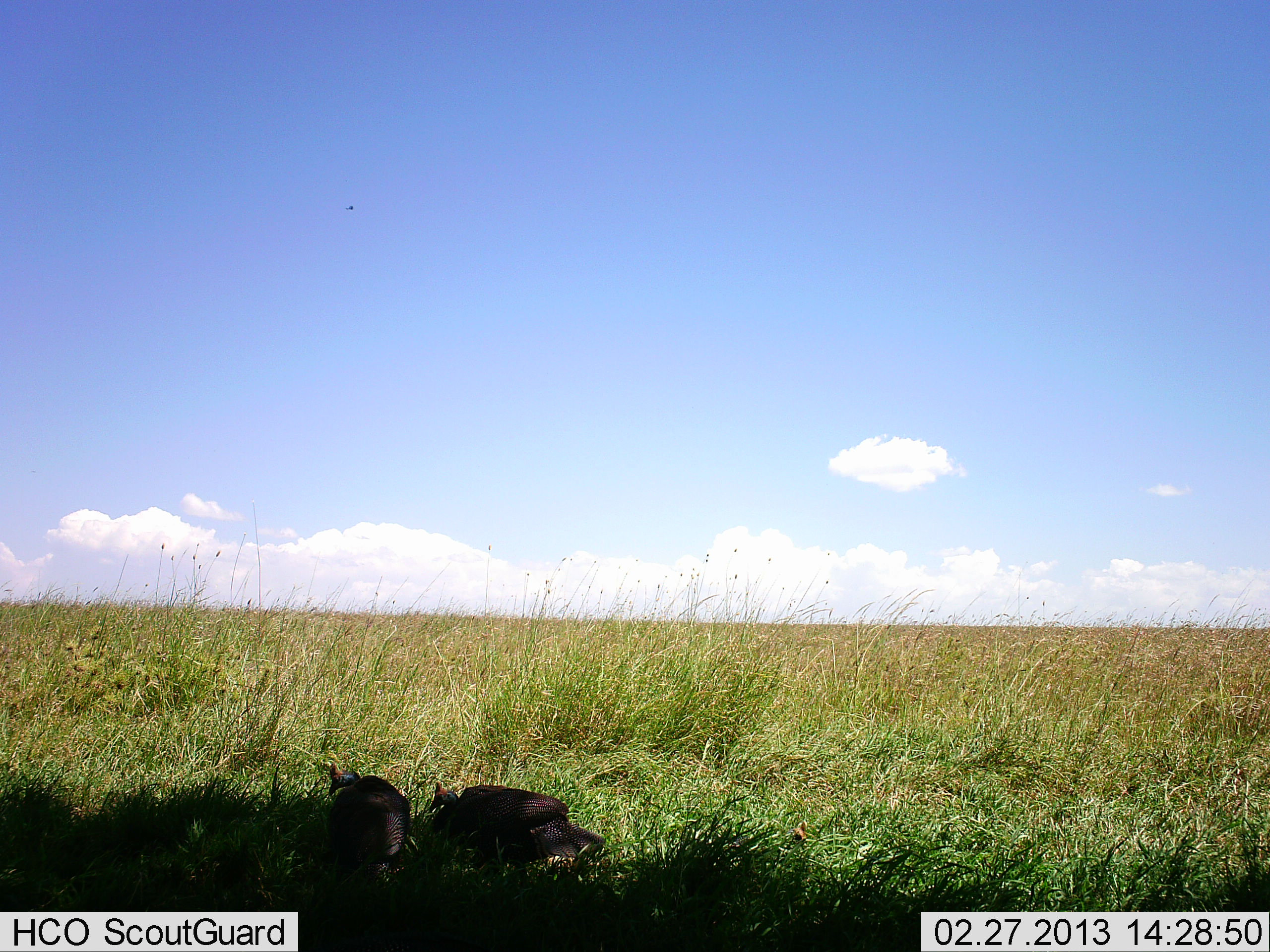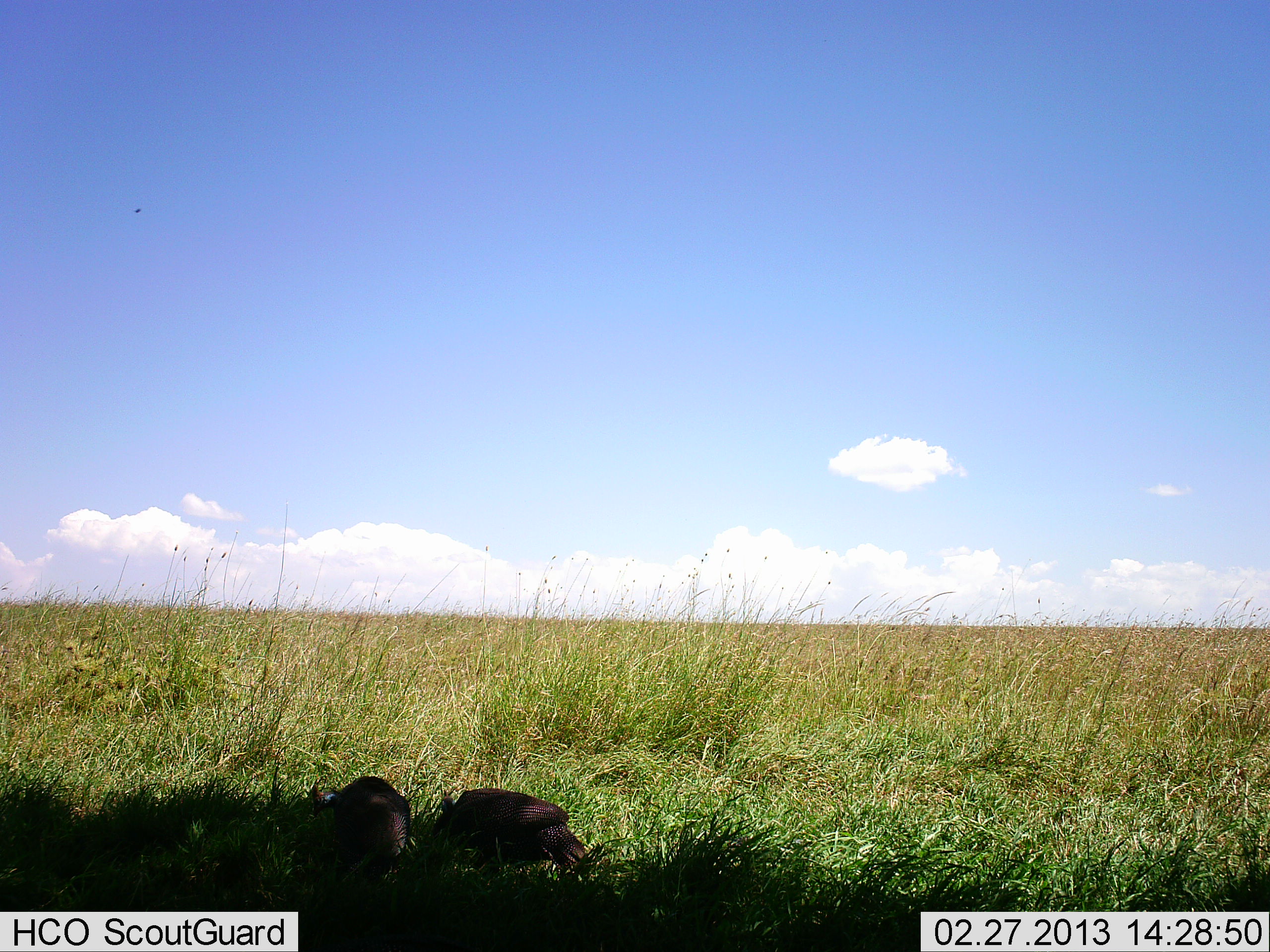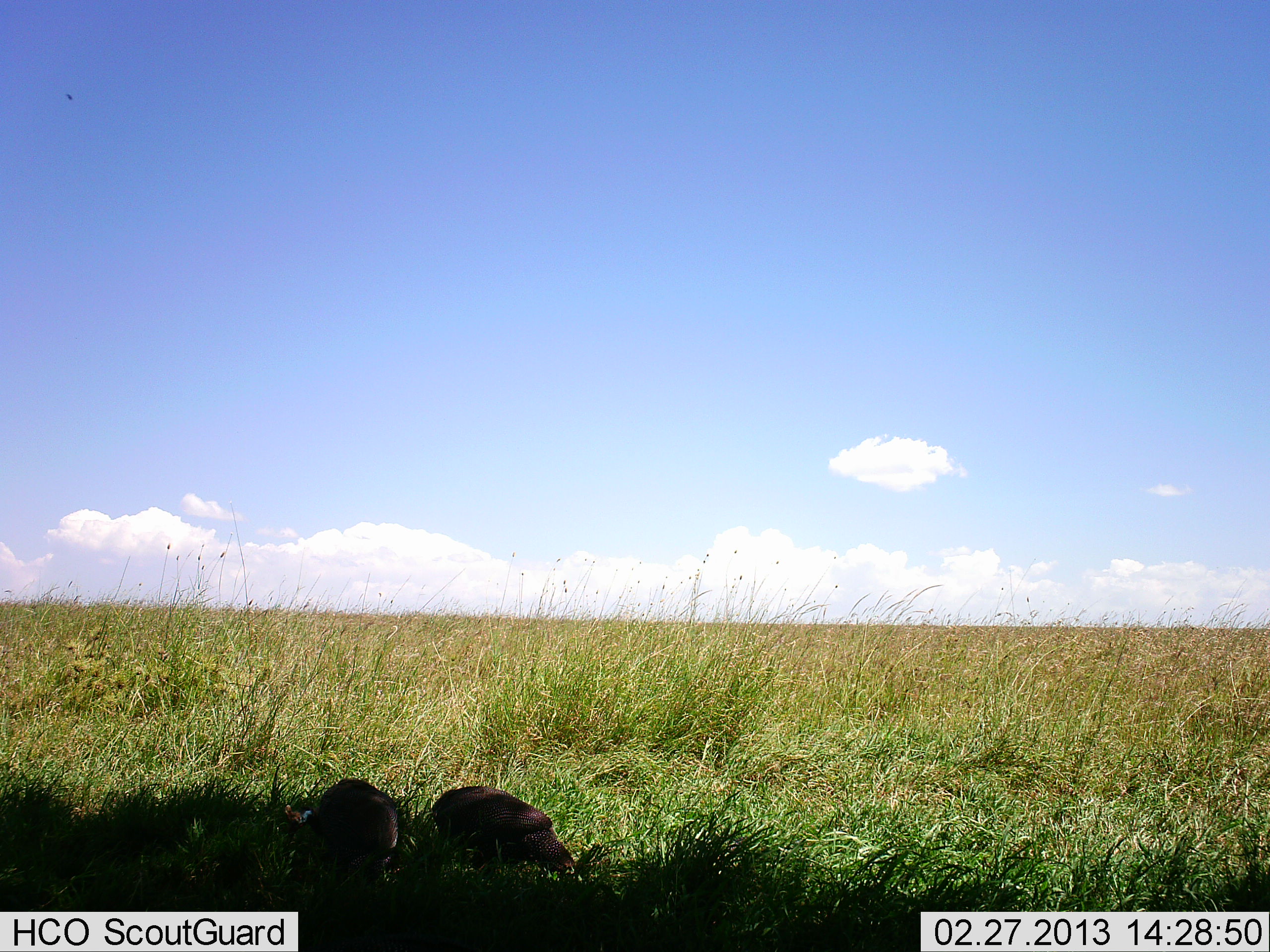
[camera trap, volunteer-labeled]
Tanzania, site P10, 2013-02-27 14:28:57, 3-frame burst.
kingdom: Animalia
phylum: Chordata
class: Aves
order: Galliformes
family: Numididae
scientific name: Numididae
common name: guinea fowl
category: guineafowl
Guineafowl (guinea fowl) (Numididae), count 2. Behavior (volunteer vote fractions): standing 14%, resting 3%, moving 6%, interacting 3%. Young present (vote fraction): 0%. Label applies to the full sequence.